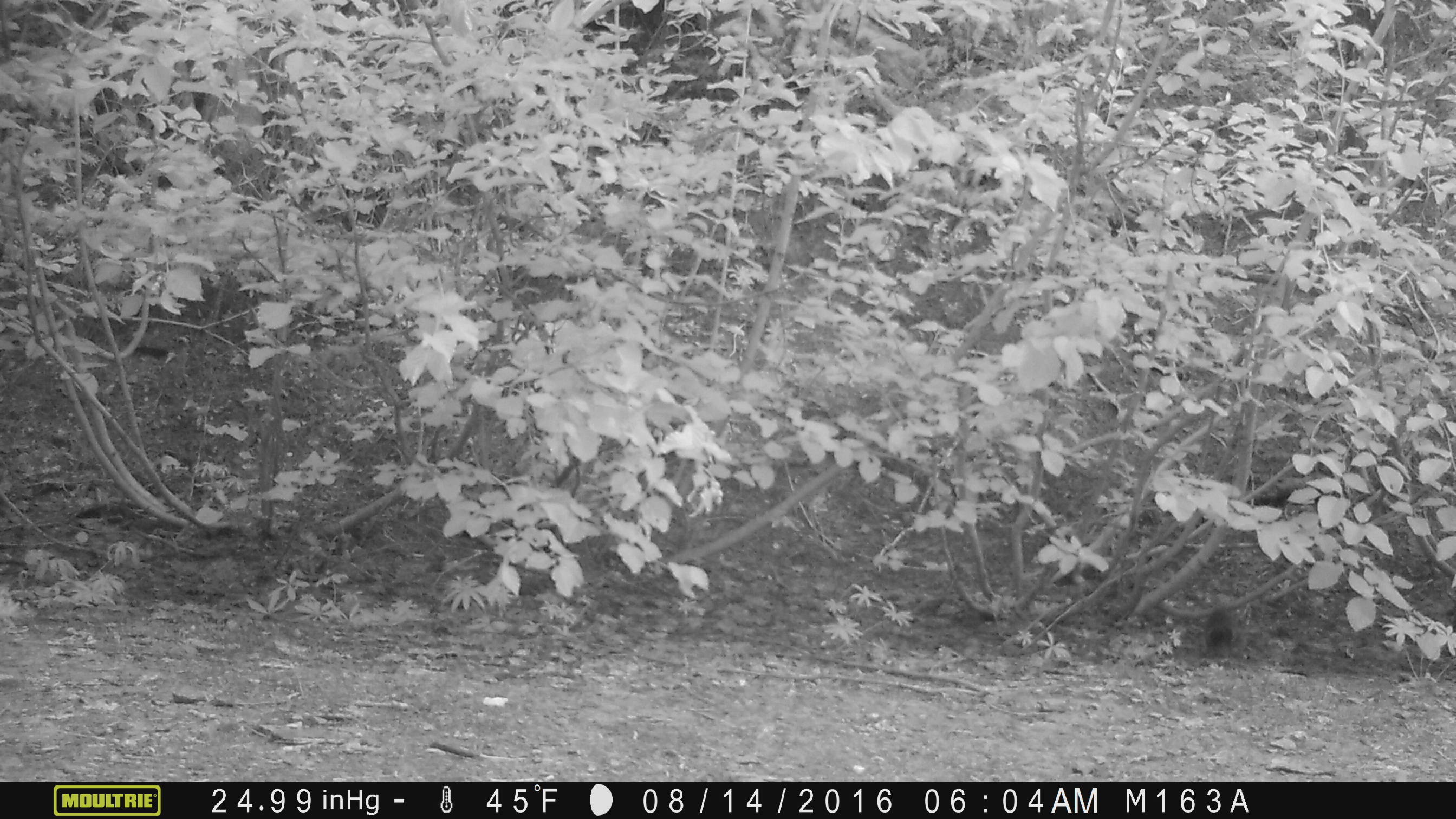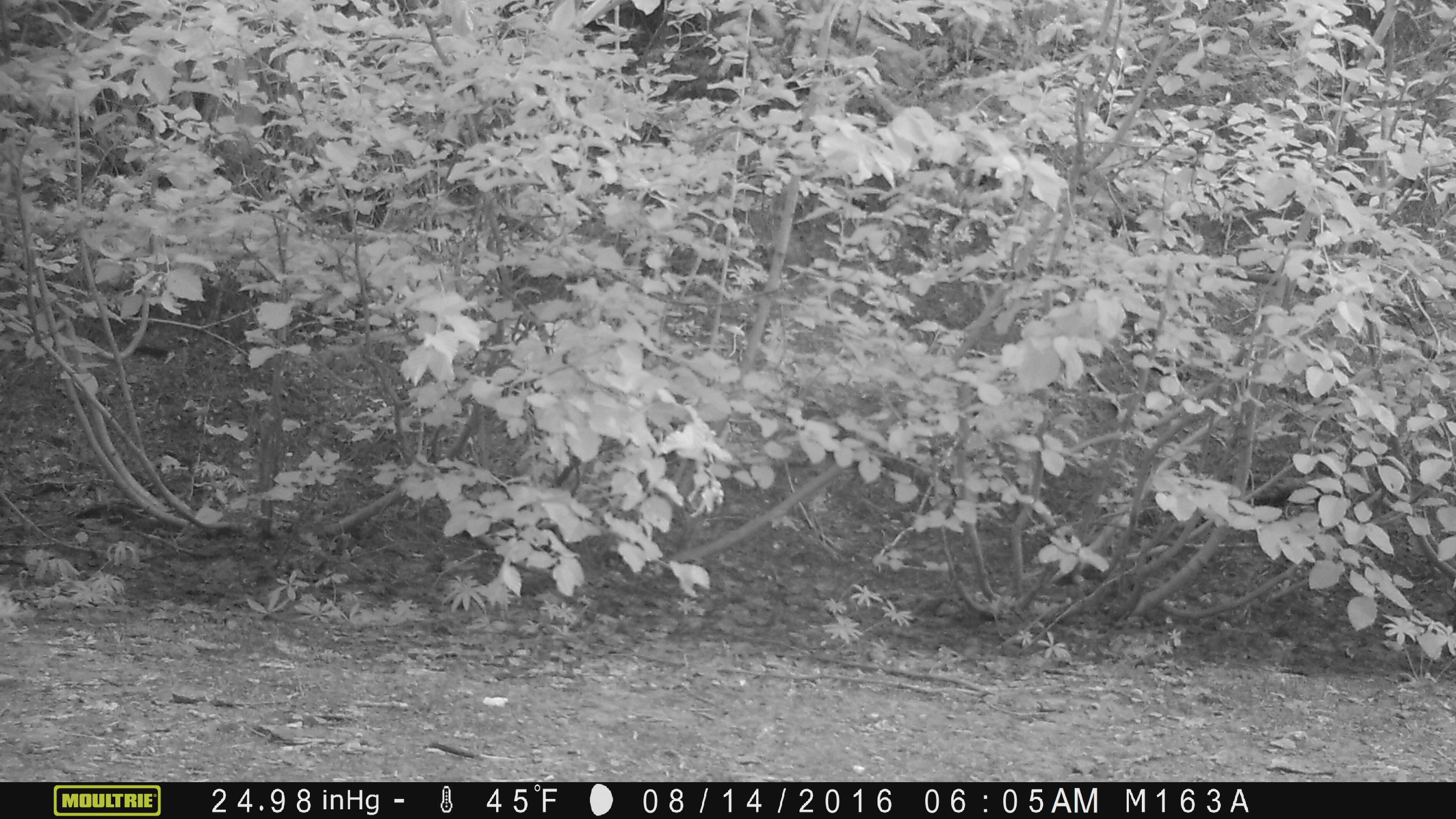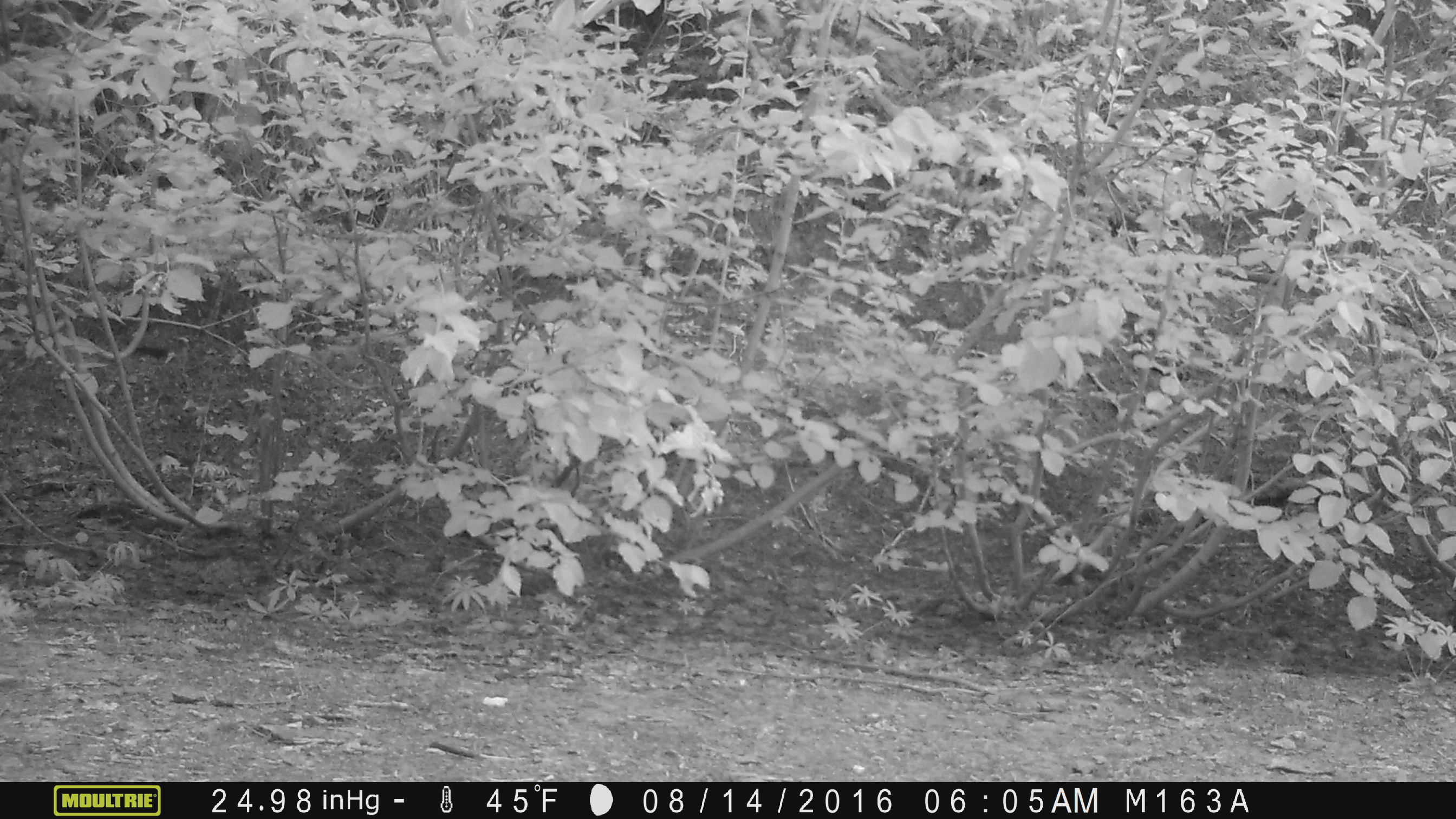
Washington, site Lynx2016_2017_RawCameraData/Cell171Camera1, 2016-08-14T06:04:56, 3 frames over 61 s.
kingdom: Animalia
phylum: Chordata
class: Mammalia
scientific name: Mammalia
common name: small mammal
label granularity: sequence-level